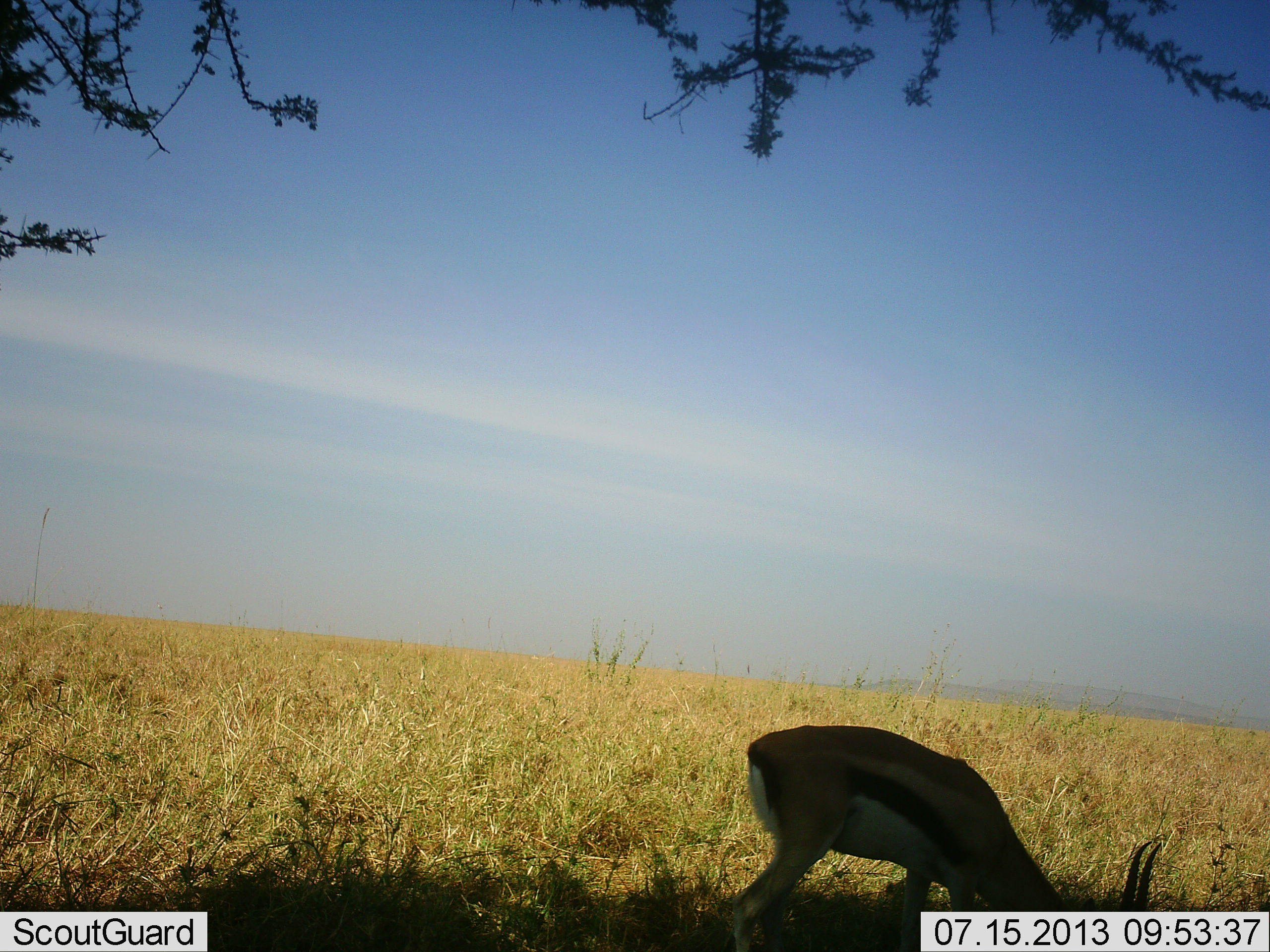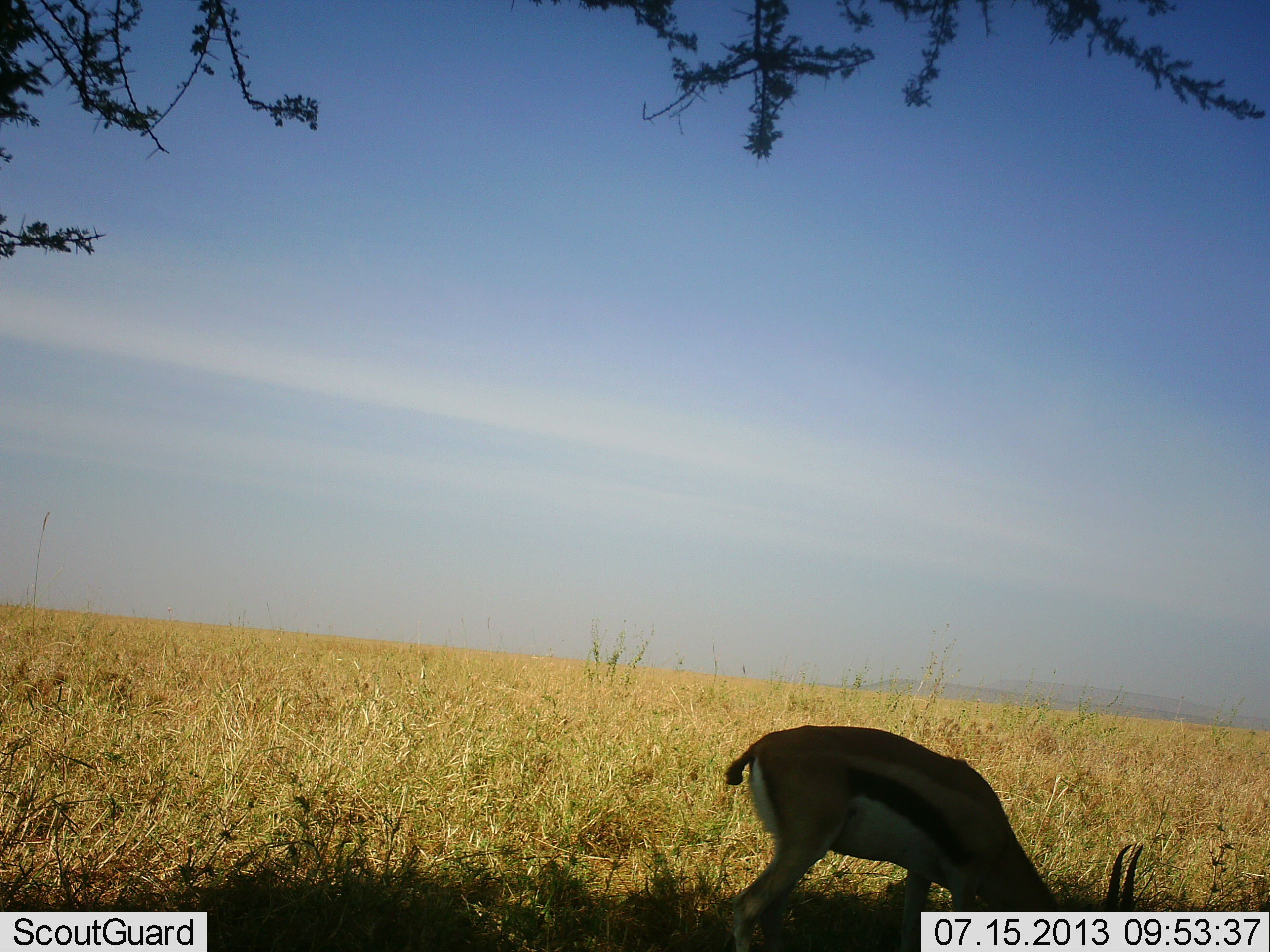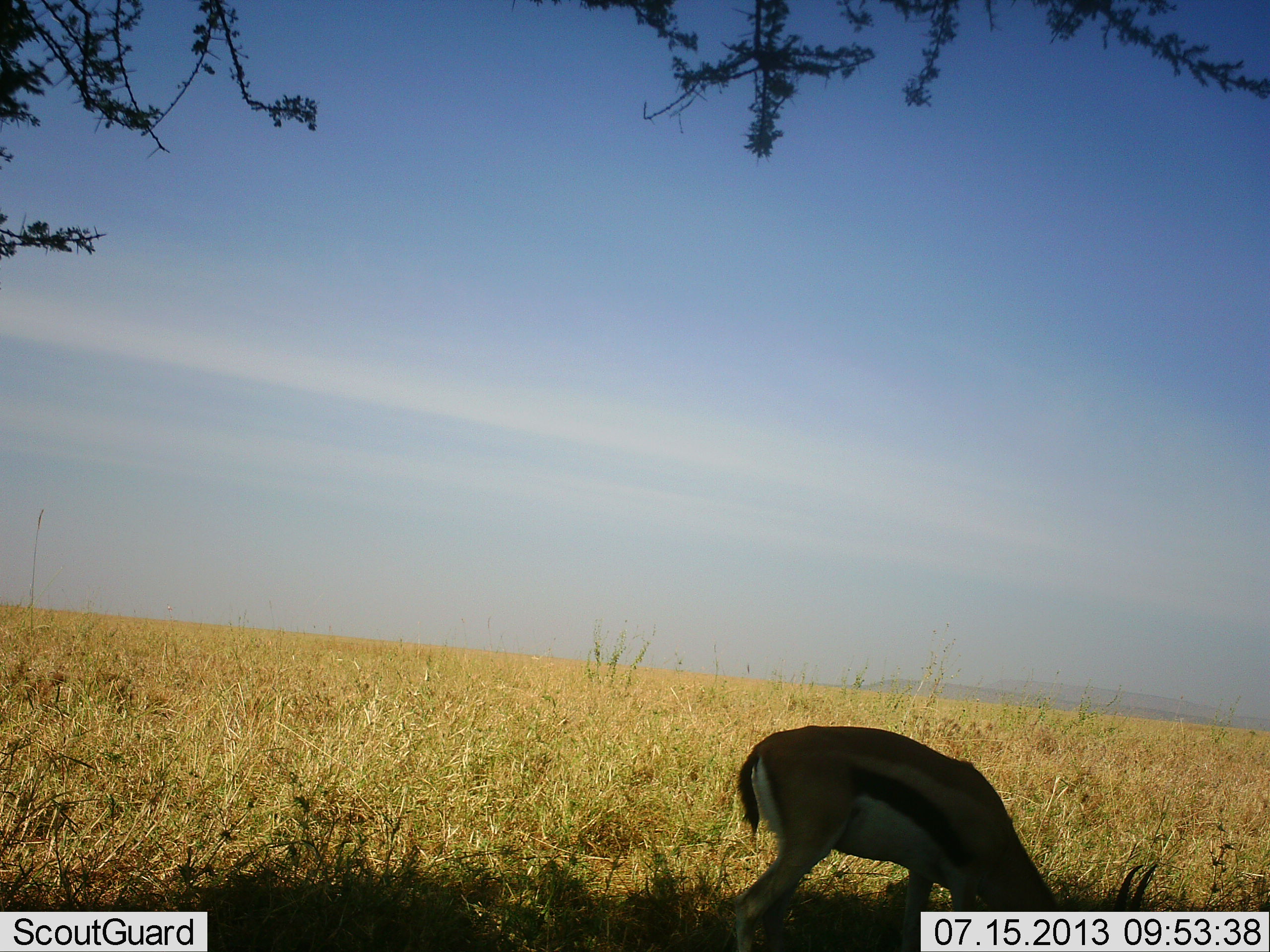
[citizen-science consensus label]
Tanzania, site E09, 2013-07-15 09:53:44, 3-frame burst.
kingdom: Animalia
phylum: Chordata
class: Mammalia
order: Artiodactyla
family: Bovidae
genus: Eudorcas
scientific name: Eudorcas thomsonii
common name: thomson's gazelle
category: gazellethomsons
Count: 1.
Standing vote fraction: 39%.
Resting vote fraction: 6%.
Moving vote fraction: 0%.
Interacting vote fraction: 0%.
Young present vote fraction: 0%.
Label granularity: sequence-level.